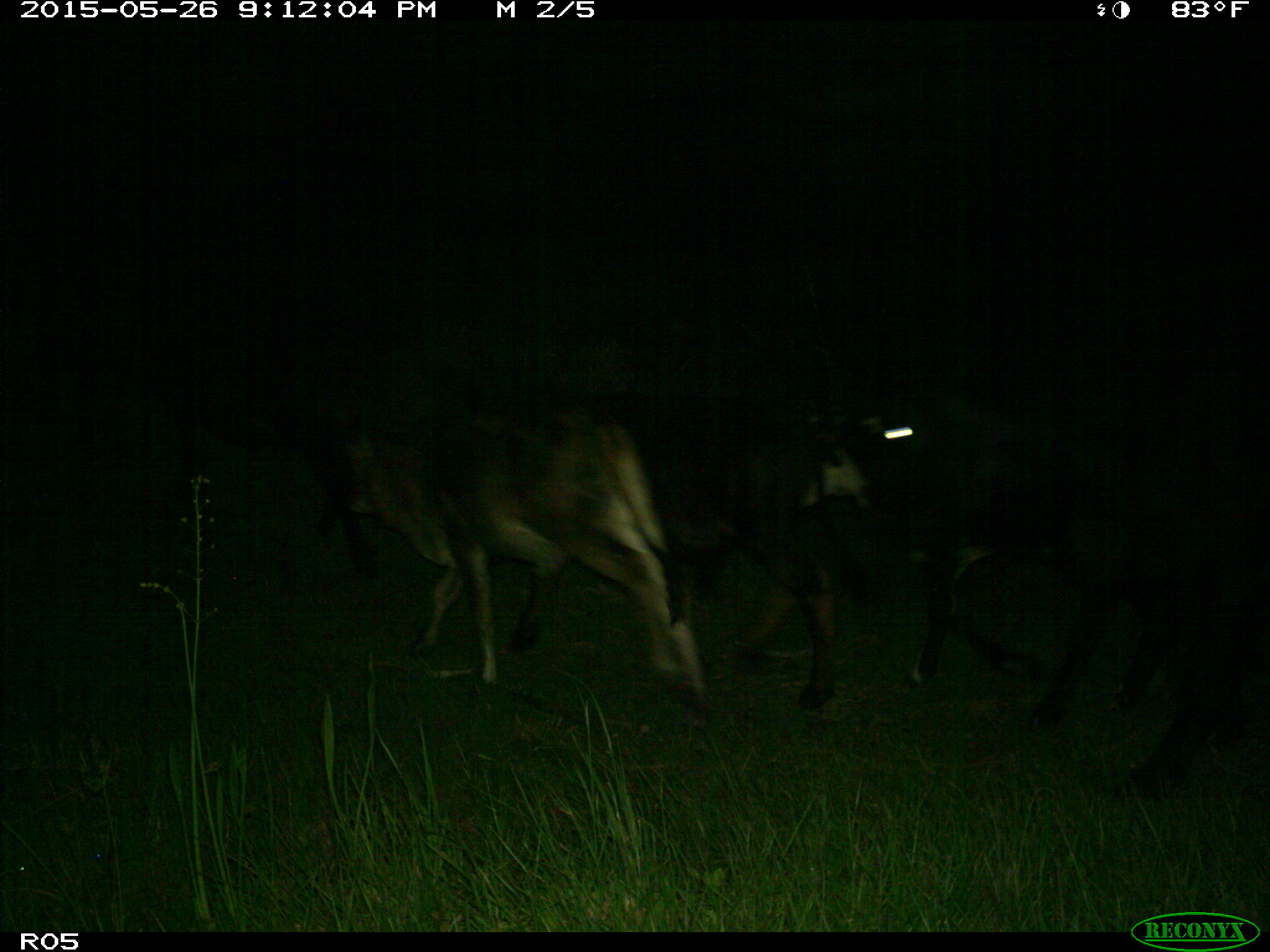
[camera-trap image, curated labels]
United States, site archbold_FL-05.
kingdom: Animalia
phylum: Chordata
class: Mammalia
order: Artiodactyla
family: Bovidae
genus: Bos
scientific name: Bos taurus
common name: domestic cow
Bos taurus (domestic cow).